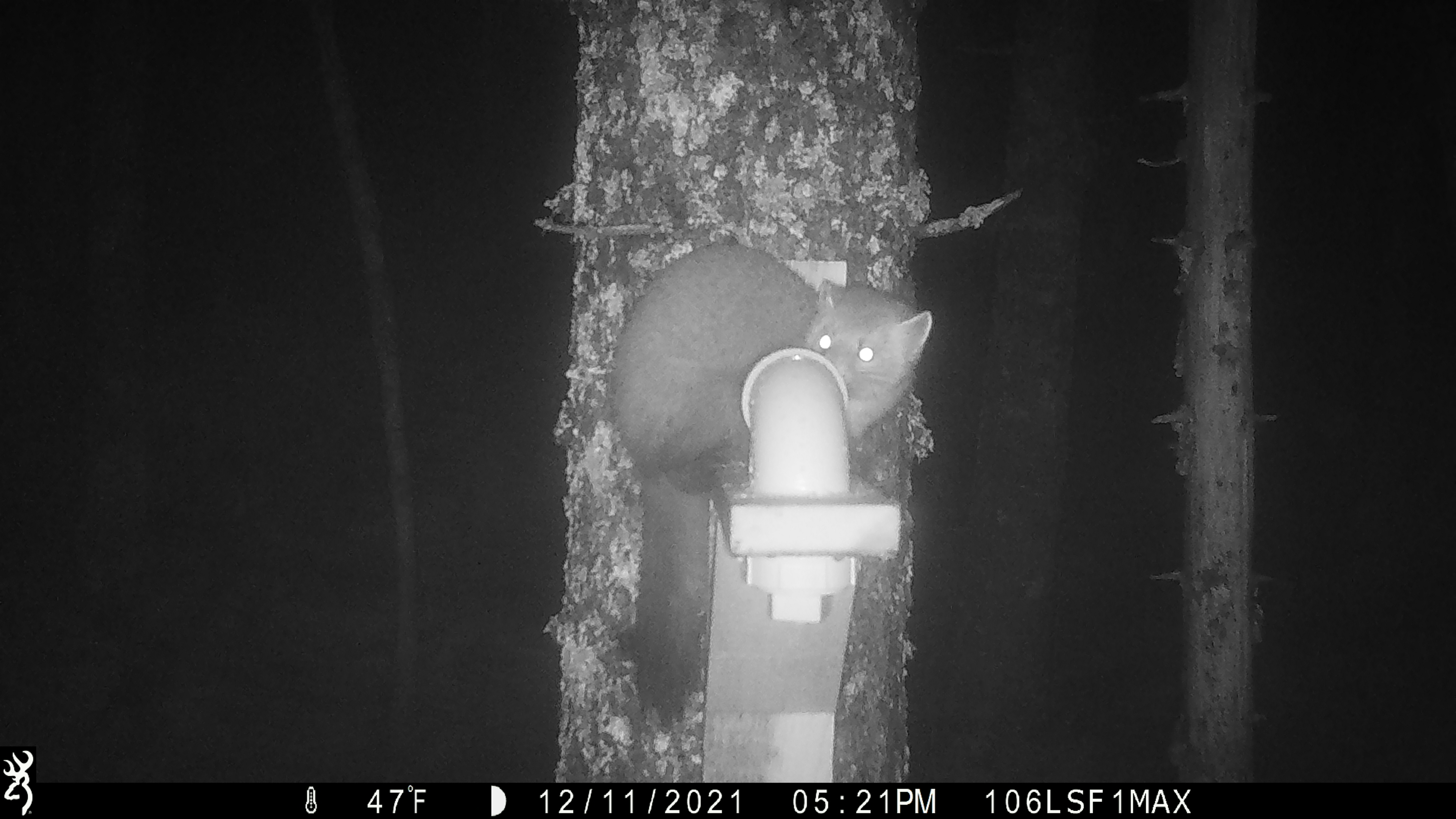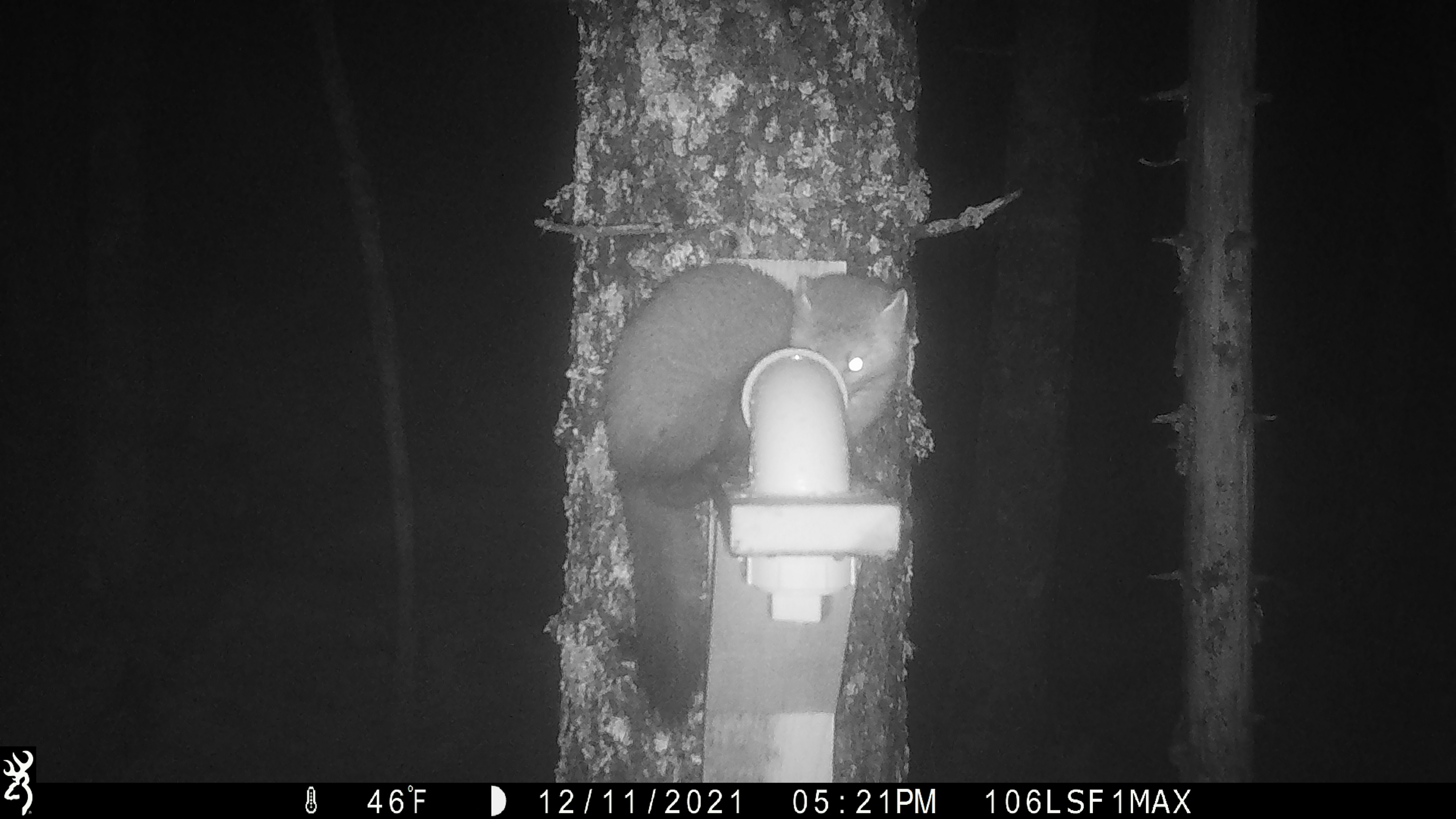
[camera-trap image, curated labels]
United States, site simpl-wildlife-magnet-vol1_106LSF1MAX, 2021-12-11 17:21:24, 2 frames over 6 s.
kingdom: Animalia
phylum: Chordata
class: Mammalia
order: Carnivora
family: Mustelidae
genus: Martes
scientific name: Martes americana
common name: american marten